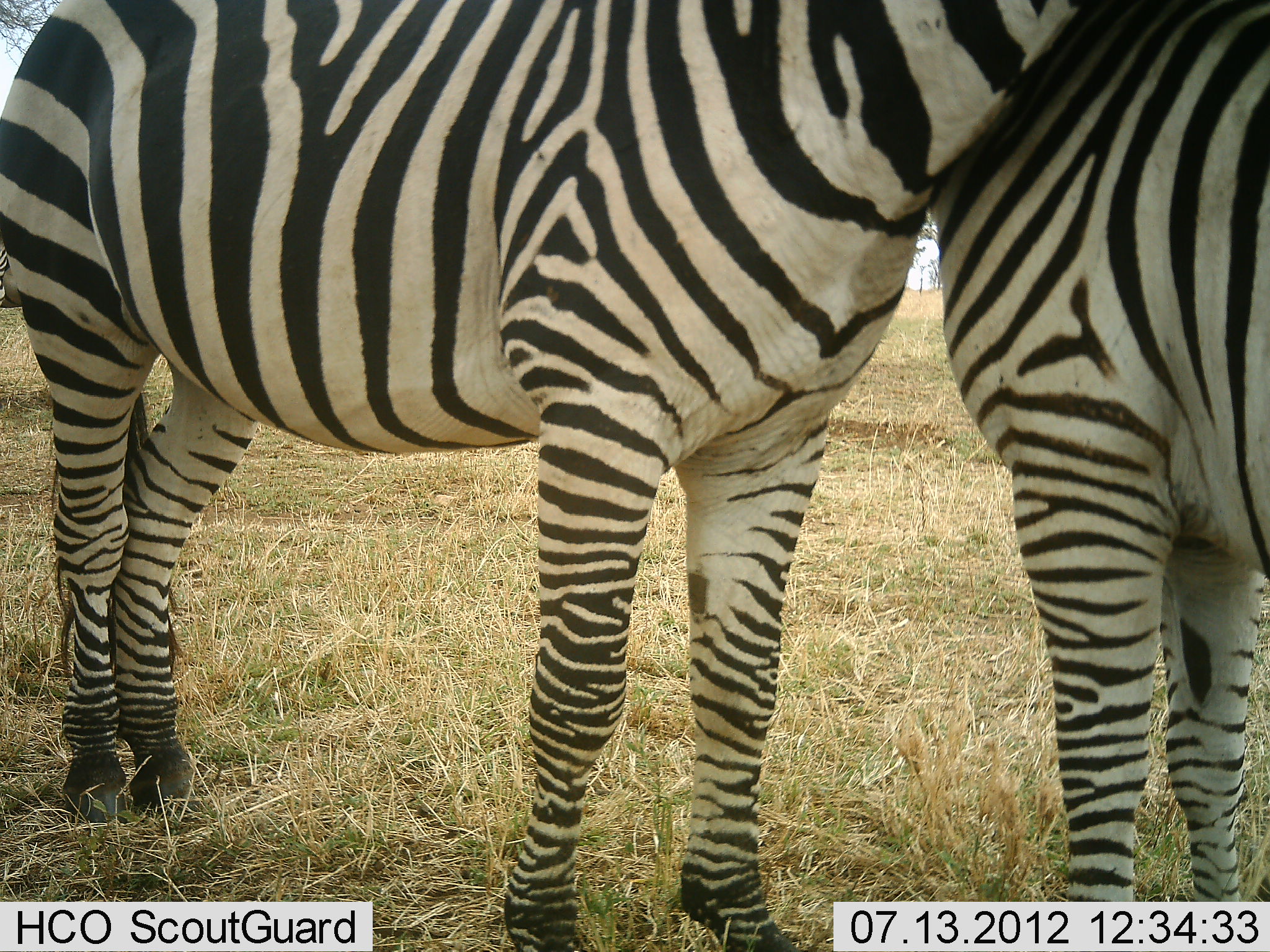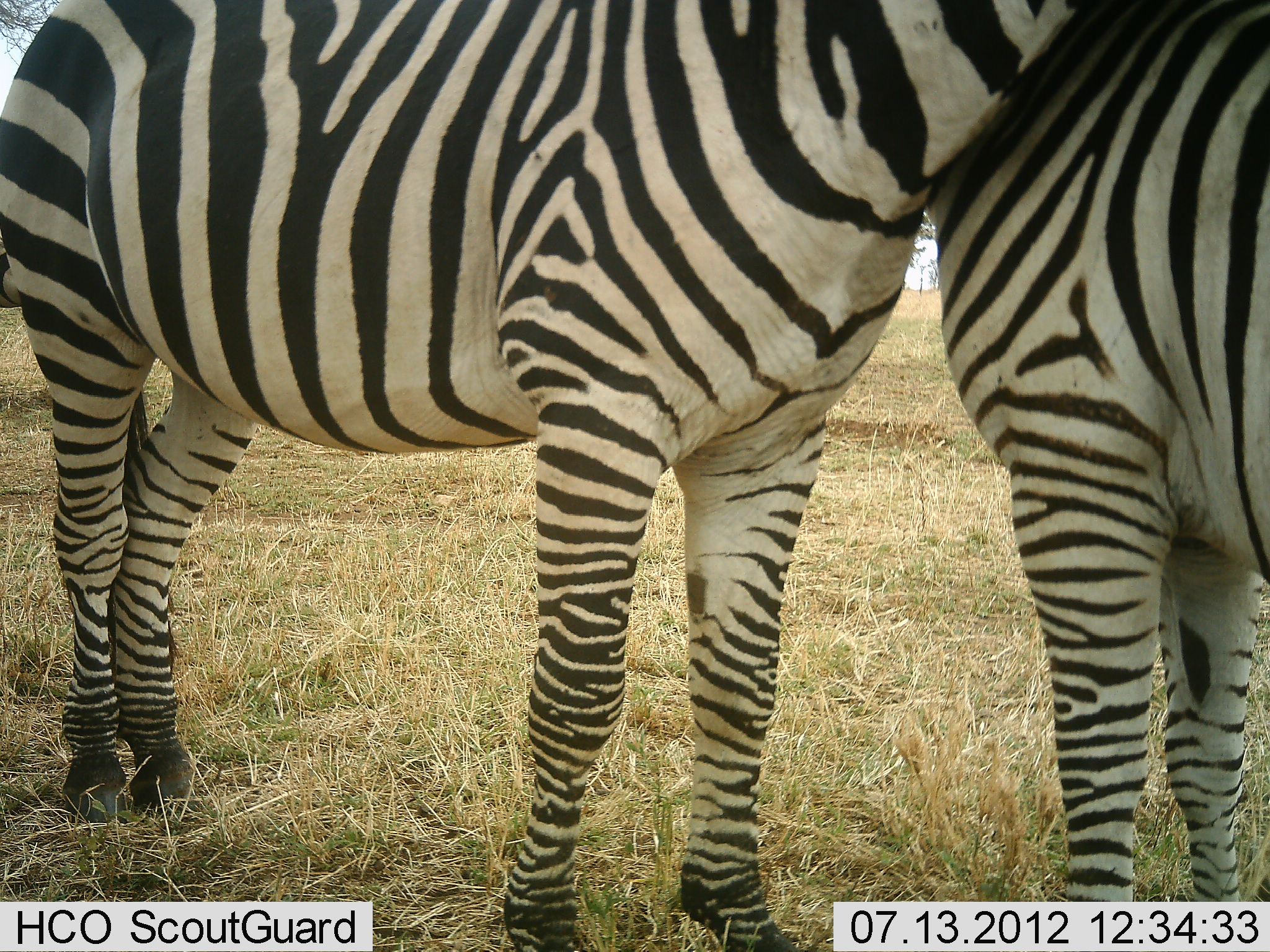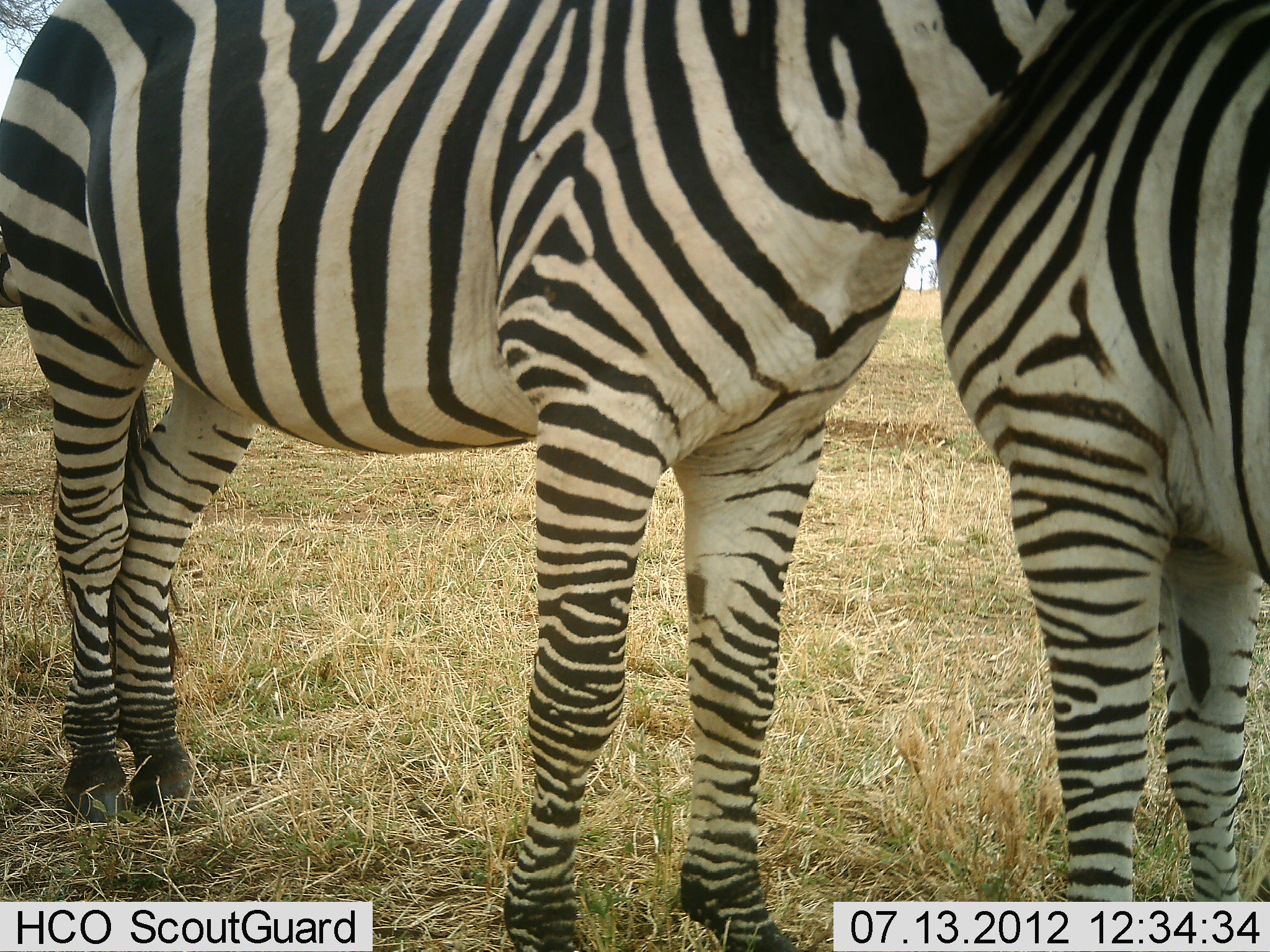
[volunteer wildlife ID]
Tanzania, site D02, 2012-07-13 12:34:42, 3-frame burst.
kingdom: Animalia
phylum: Chordata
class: Mammalia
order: Perissodactyla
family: Equidae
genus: Equus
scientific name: Equus quagga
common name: plains zebra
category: zebra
Zebra (plains zebra) (Equus quagga), count 2. Behavior (volunteer vote fractions): standing 70%, resting 0%, moving 0%, interacting 60%. Young present (vote fraction): 0%. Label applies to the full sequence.